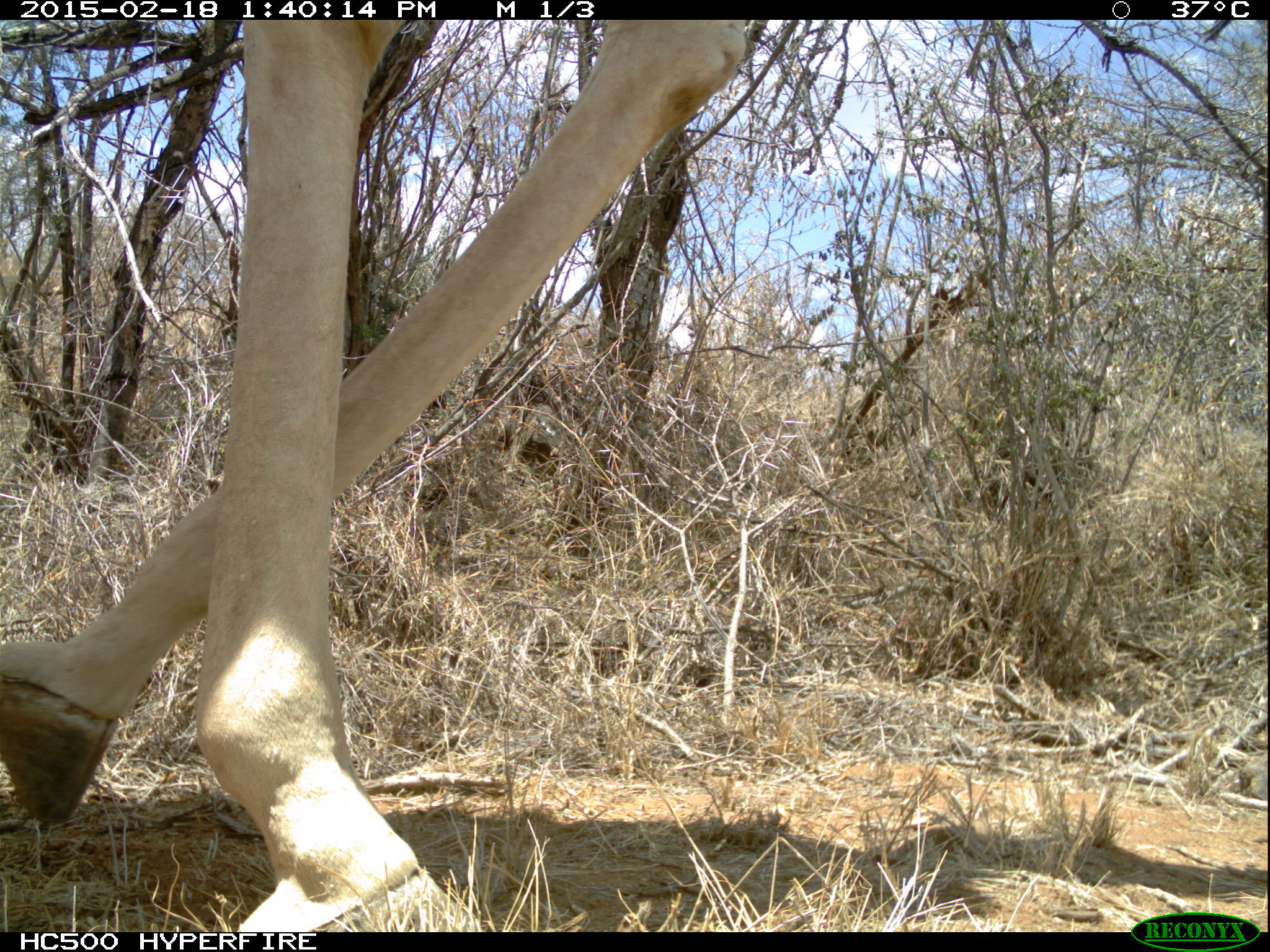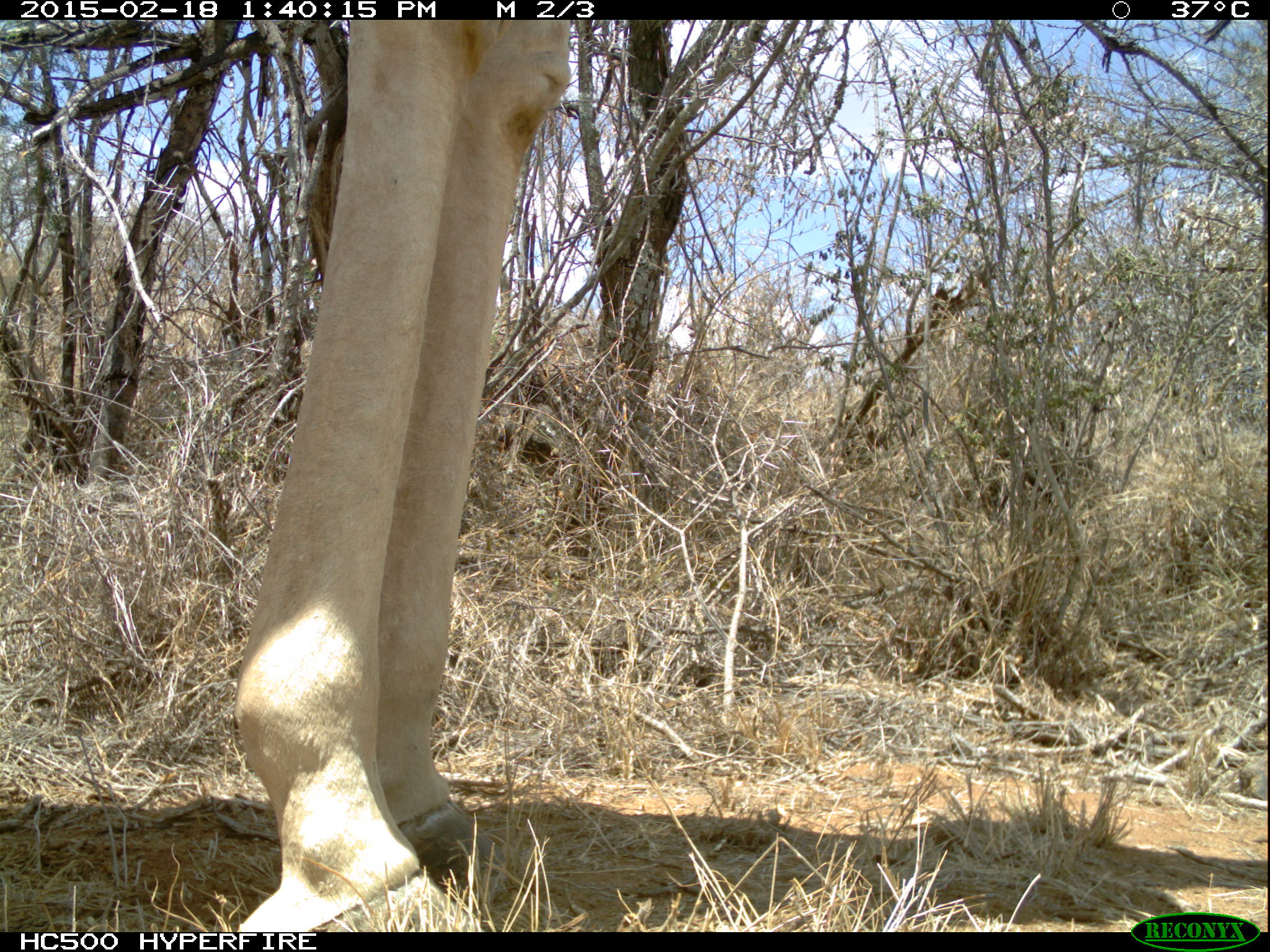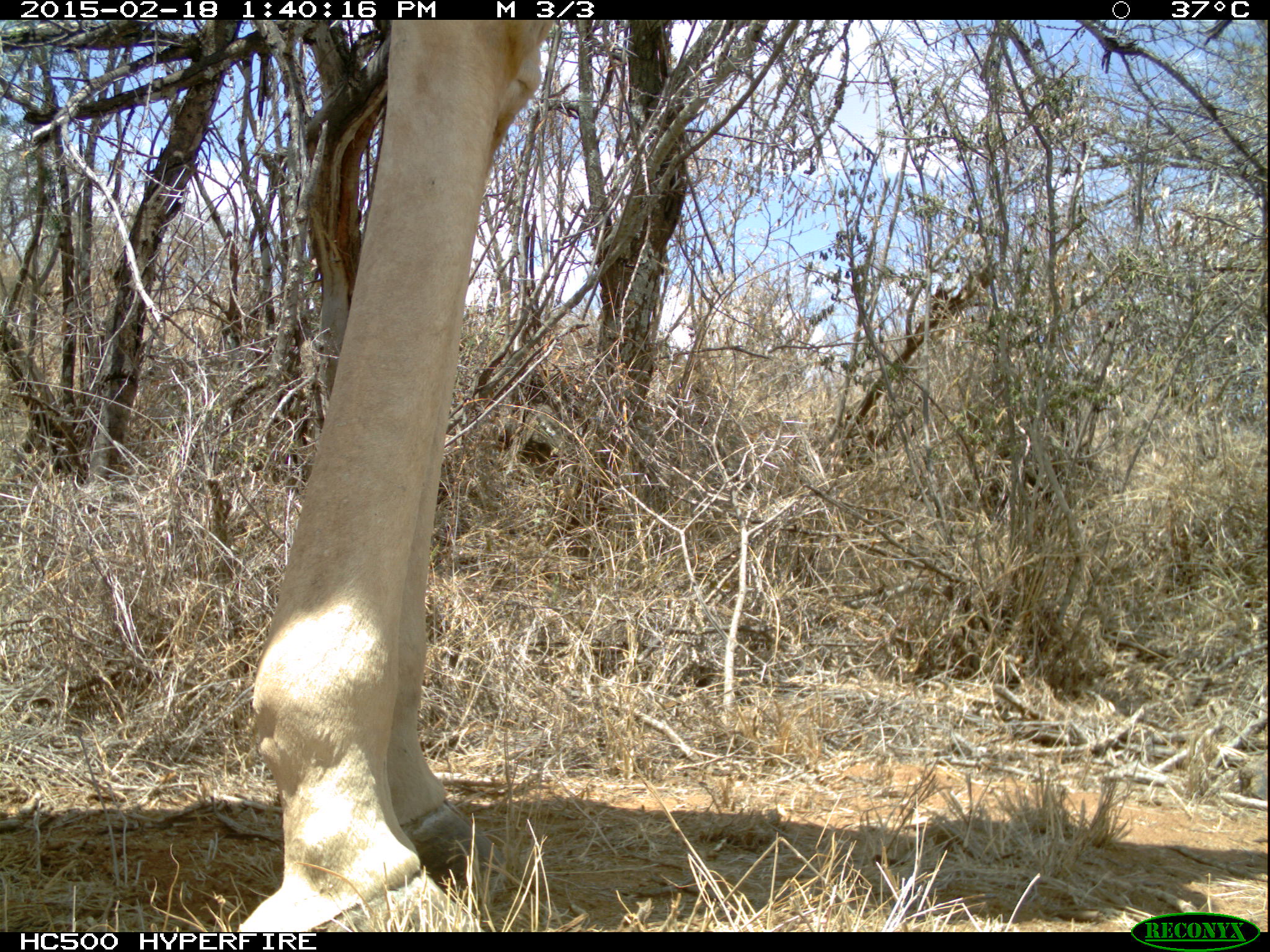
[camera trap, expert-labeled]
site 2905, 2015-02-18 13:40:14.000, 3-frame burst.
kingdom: Animalia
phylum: Chordata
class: Mammalia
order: Artiodactyla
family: Giraffidae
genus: Giraffa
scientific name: Giraffa camelopardalis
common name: giraffe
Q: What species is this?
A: Giraffa camelopardalis (giraffe).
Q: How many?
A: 1.